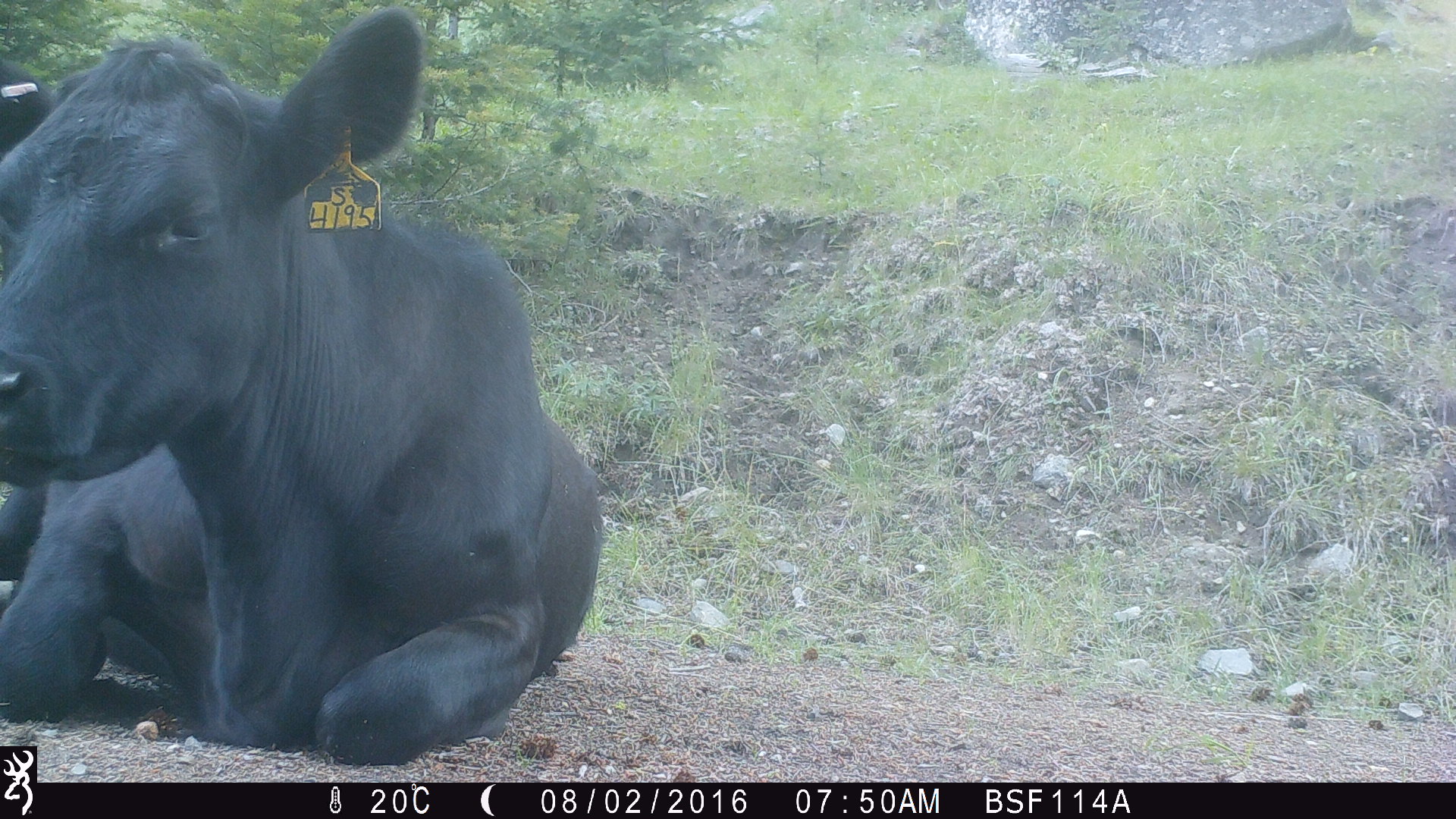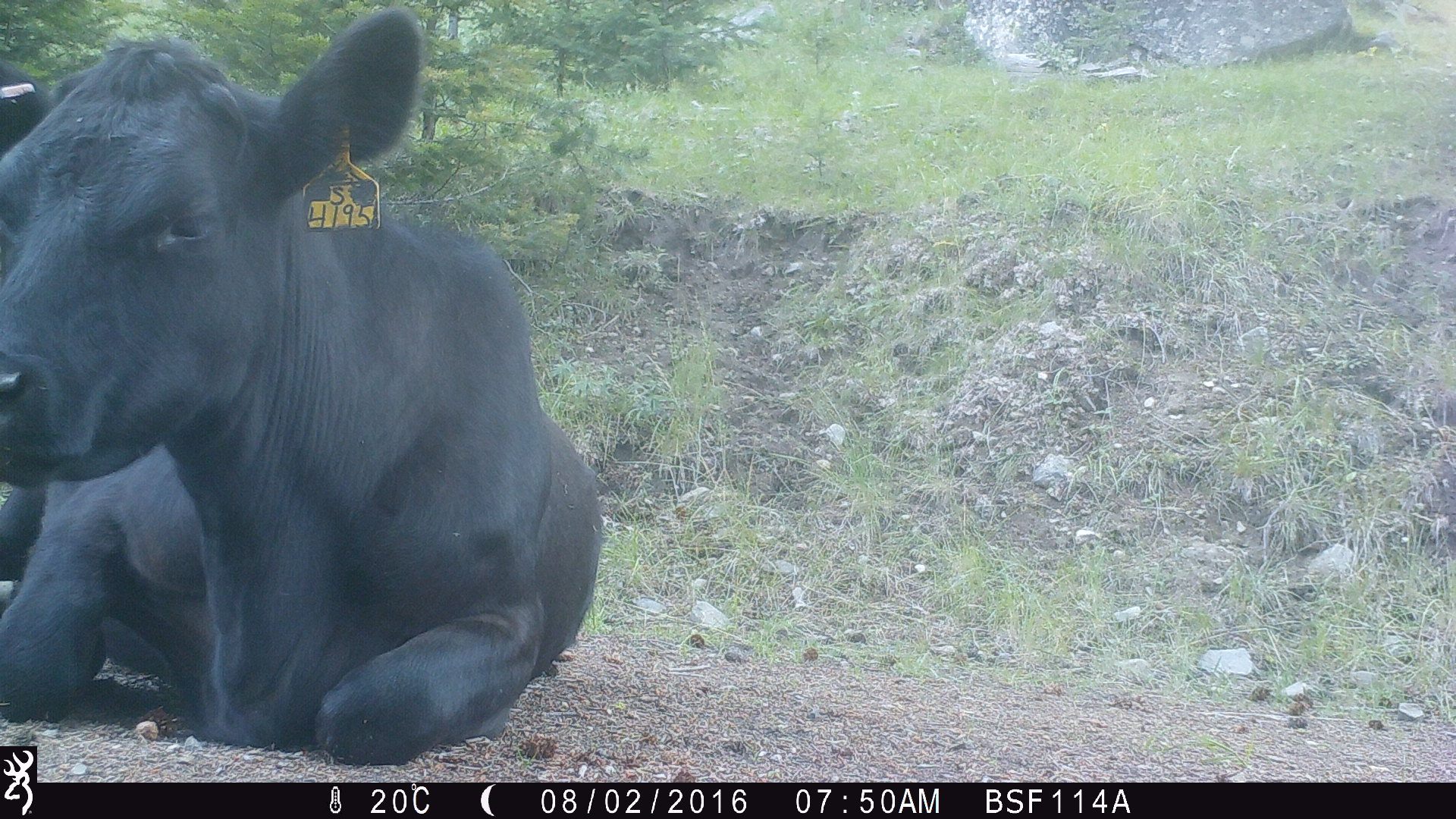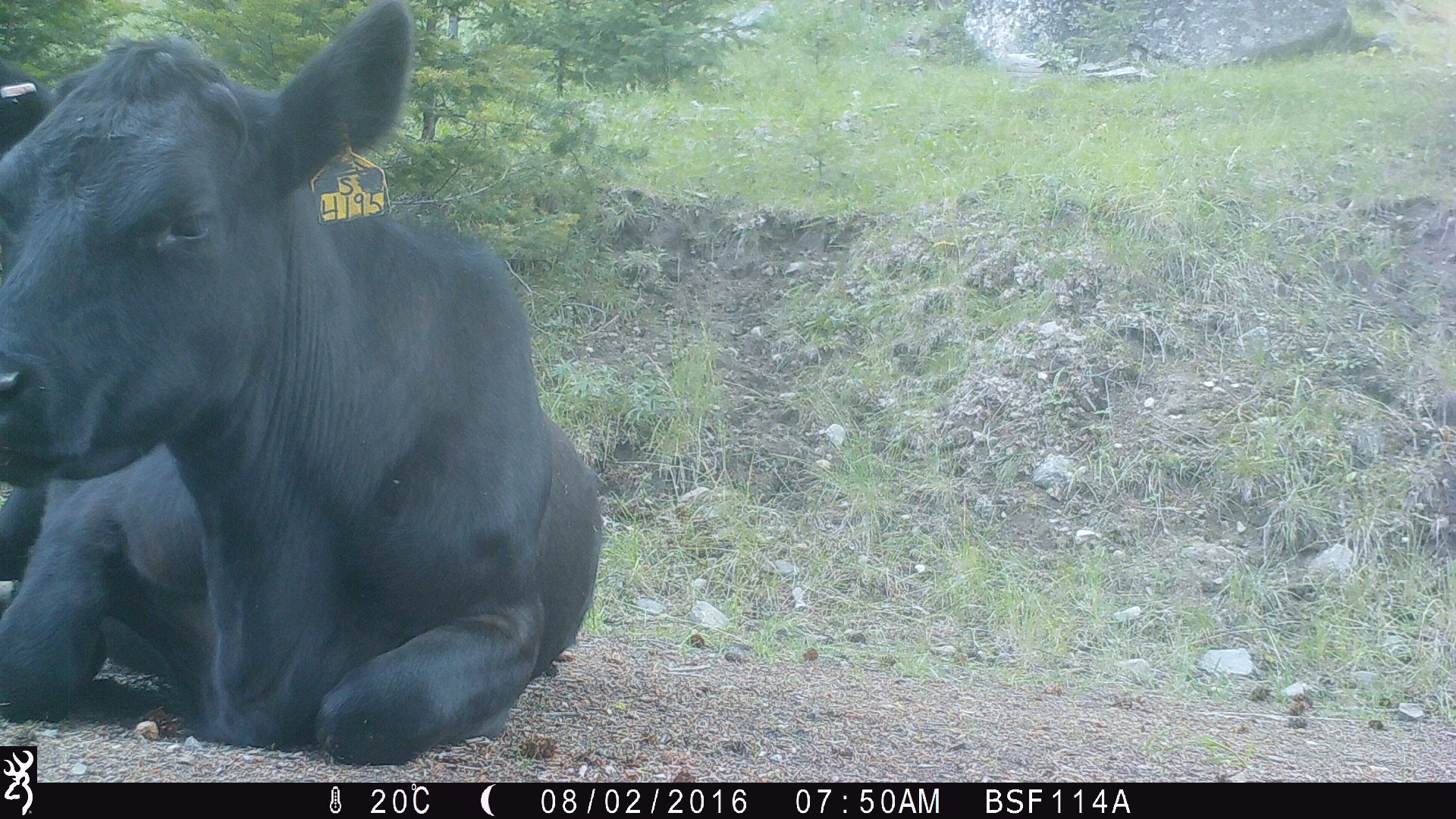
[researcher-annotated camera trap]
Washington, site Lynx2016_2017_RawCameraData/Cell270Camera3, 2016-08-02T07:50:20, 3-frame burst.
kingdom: Animalia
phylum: Chordata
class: Mammalia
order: Artiodactyla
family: Bovidae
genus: Bos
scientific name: Bos taurus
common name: domestic cattle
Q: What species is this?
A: Domestic cattle (Bos taurus).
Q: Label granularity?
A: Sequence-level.